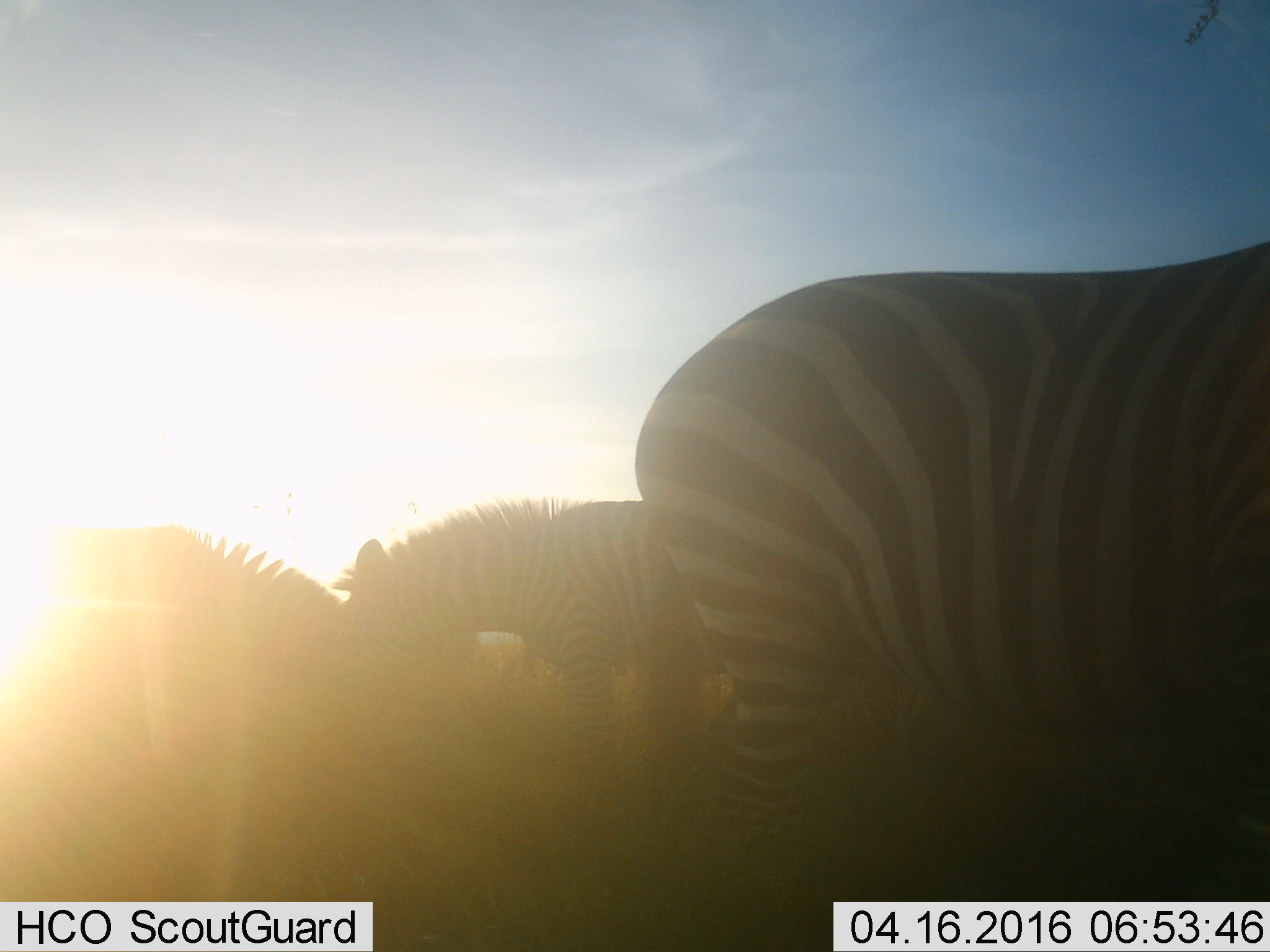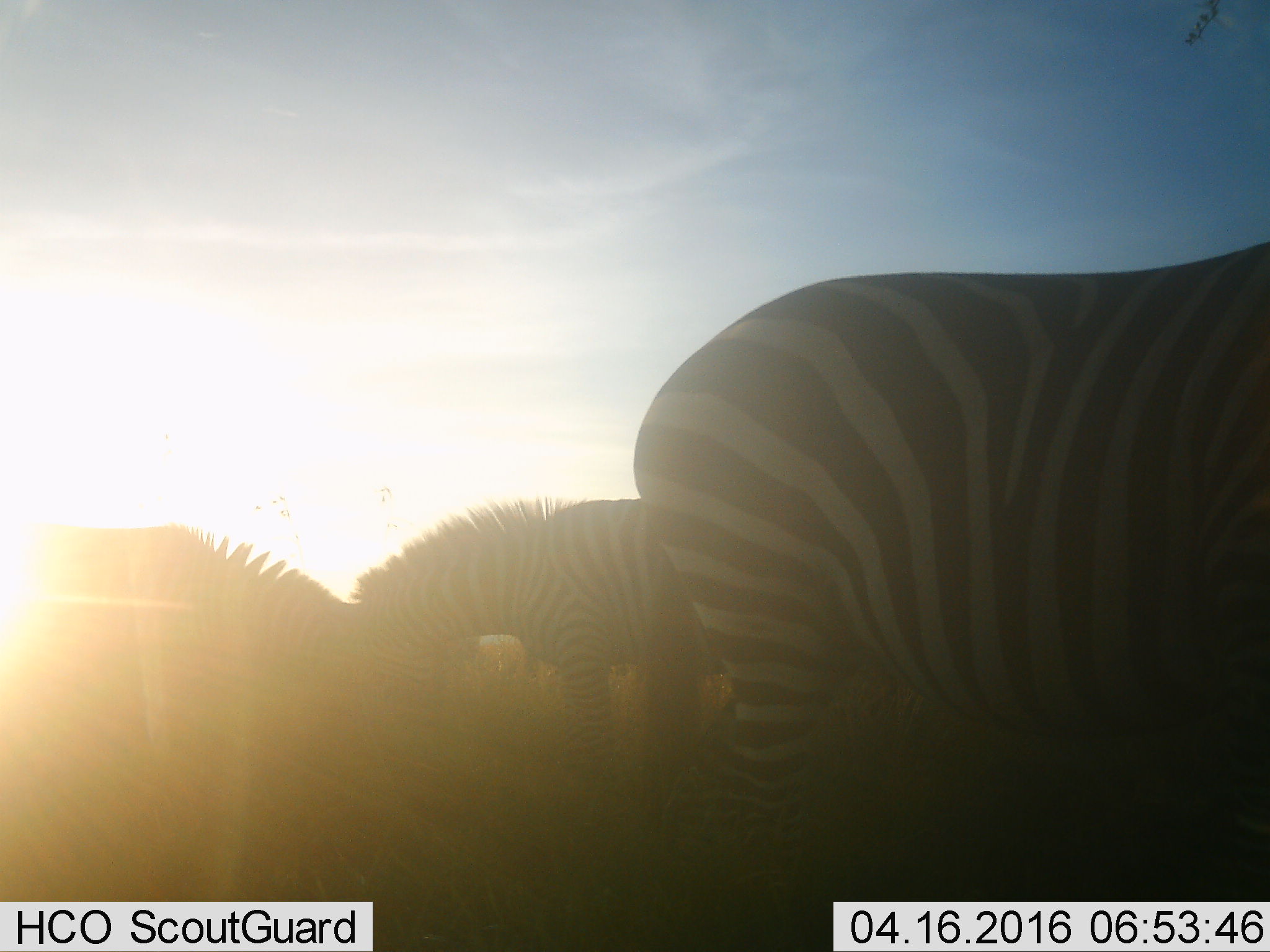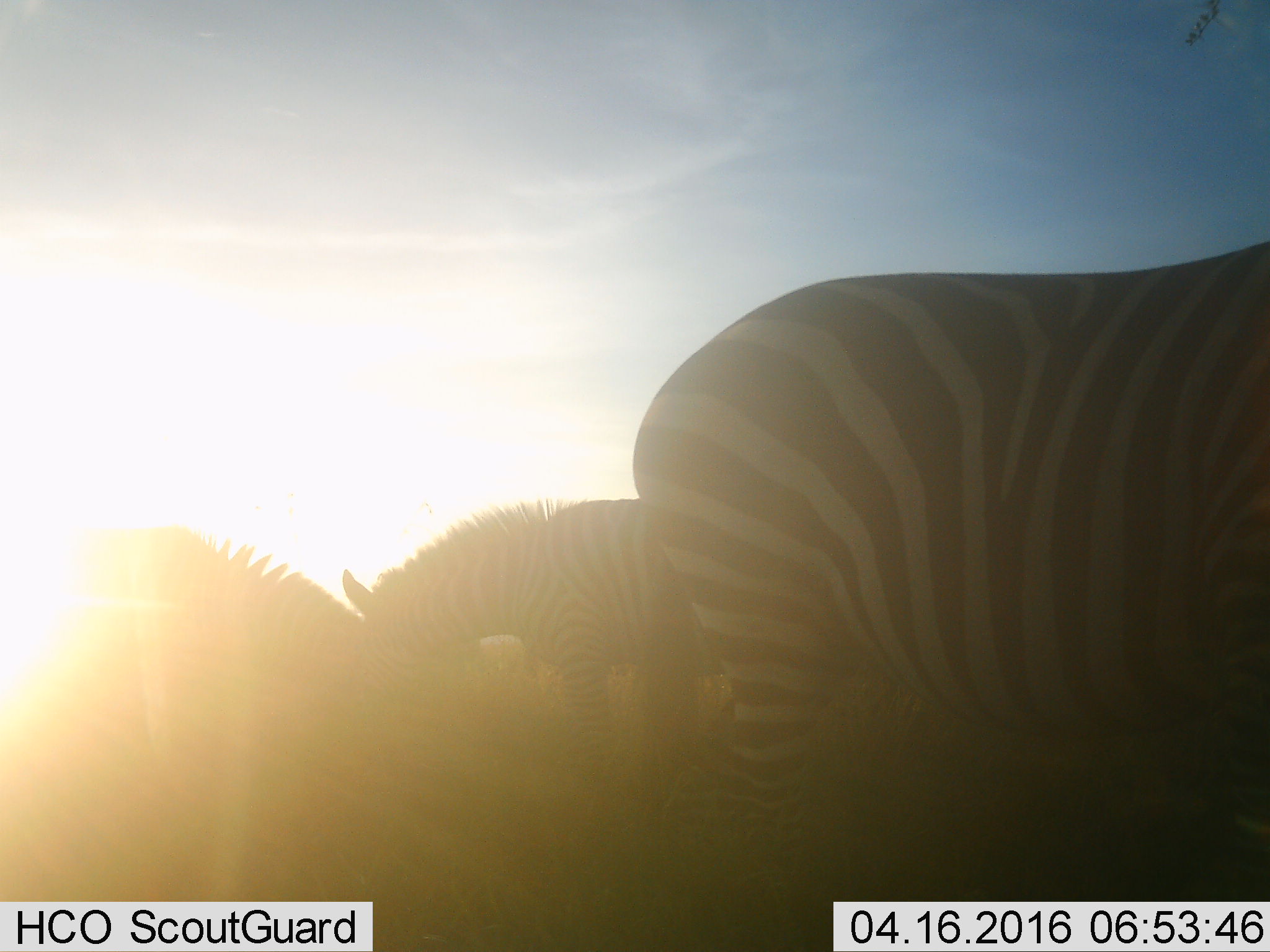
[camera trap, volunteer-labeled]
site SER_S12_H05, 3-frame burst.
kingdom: Animalia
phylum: Chordata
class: Mammalia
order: Perissodactyla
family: Equidae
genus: Equus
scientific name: Equus quagga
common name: plains zebra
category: zebraplains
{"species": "zebraplains (plains zebra) (Equus quagga)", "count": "3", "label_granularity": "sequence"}